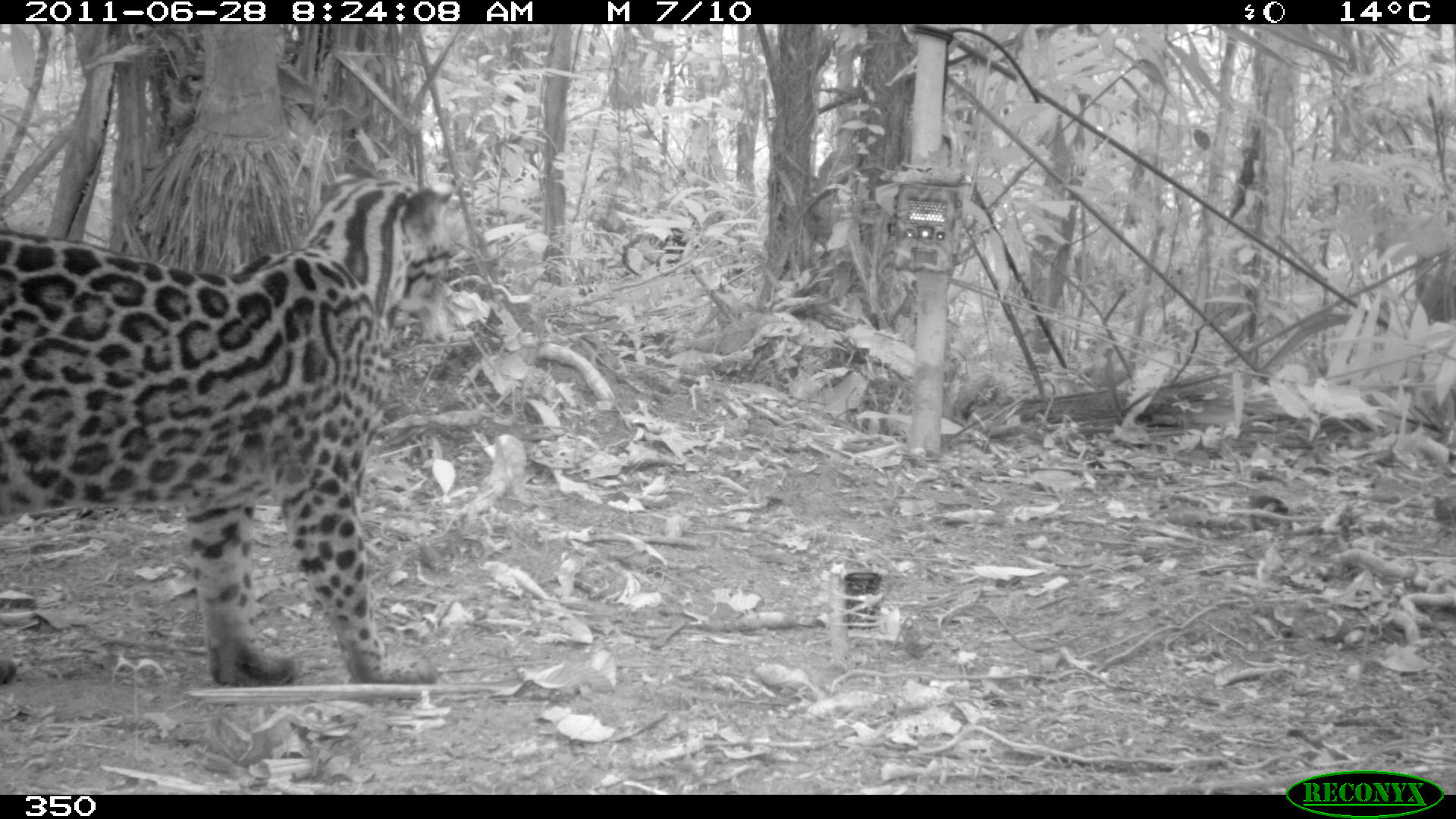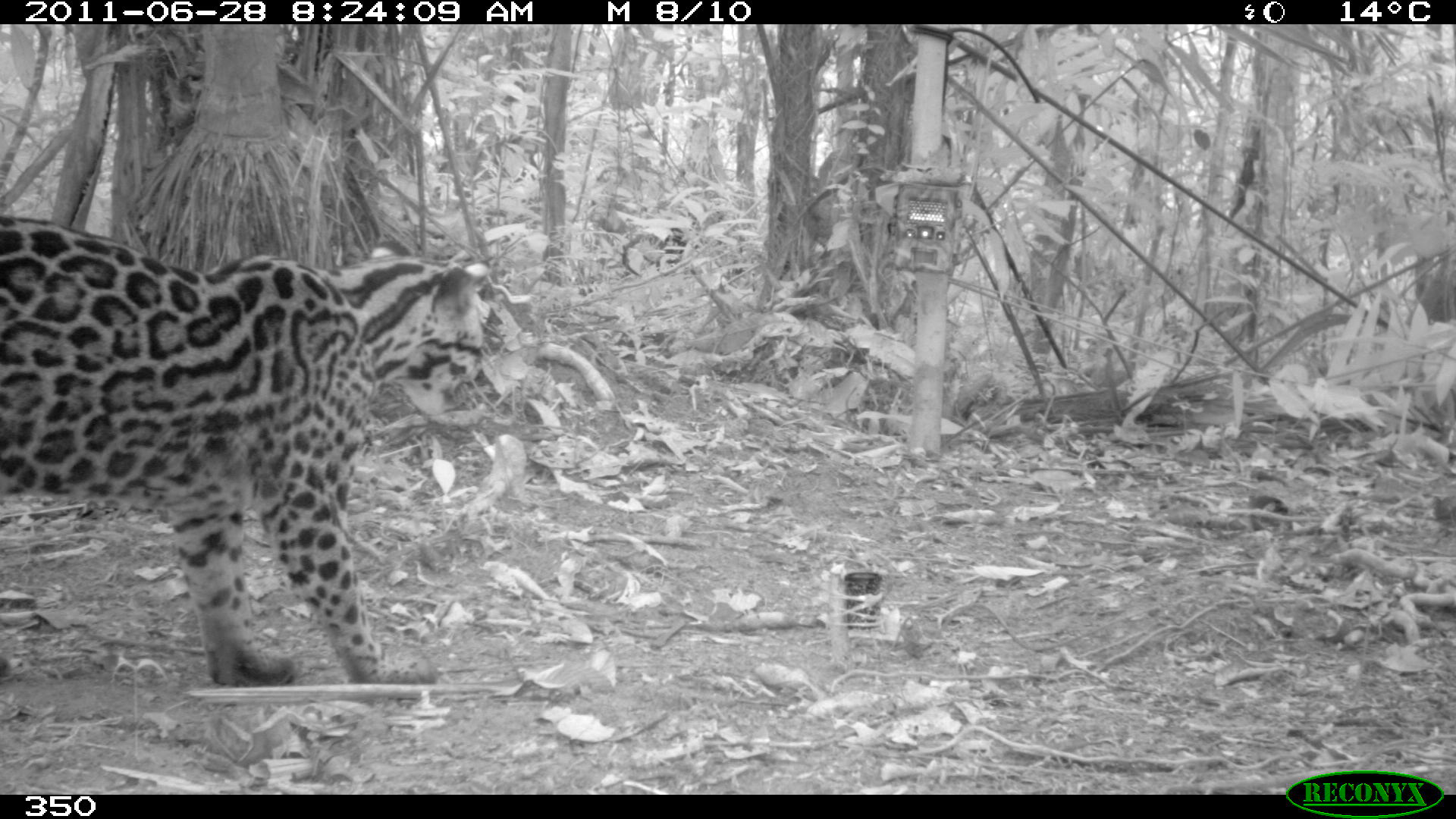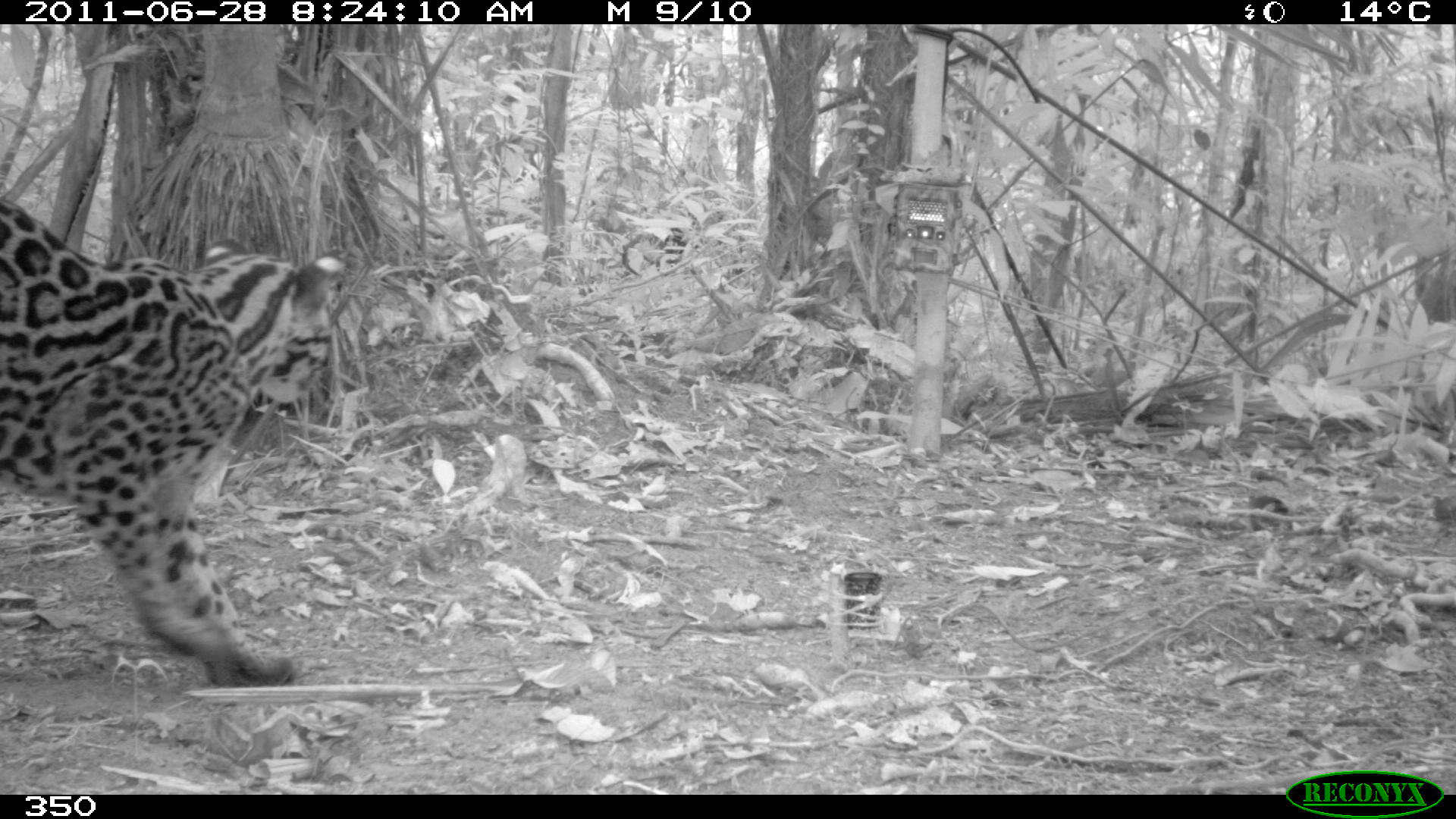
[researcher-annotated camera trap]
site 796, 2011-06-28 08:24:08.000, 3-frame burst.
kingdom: Animalia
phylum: Chordata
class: Mammalia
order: Carnivora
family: Felidae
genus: Leopardus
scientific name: Leopardus pardalis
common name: ocelot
Leopardus pardalis (ocelot).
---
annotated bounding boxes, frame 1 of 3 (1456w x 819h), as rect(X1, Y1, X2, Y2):
leopardus pardalis: rect(0, 175, 450, 688)